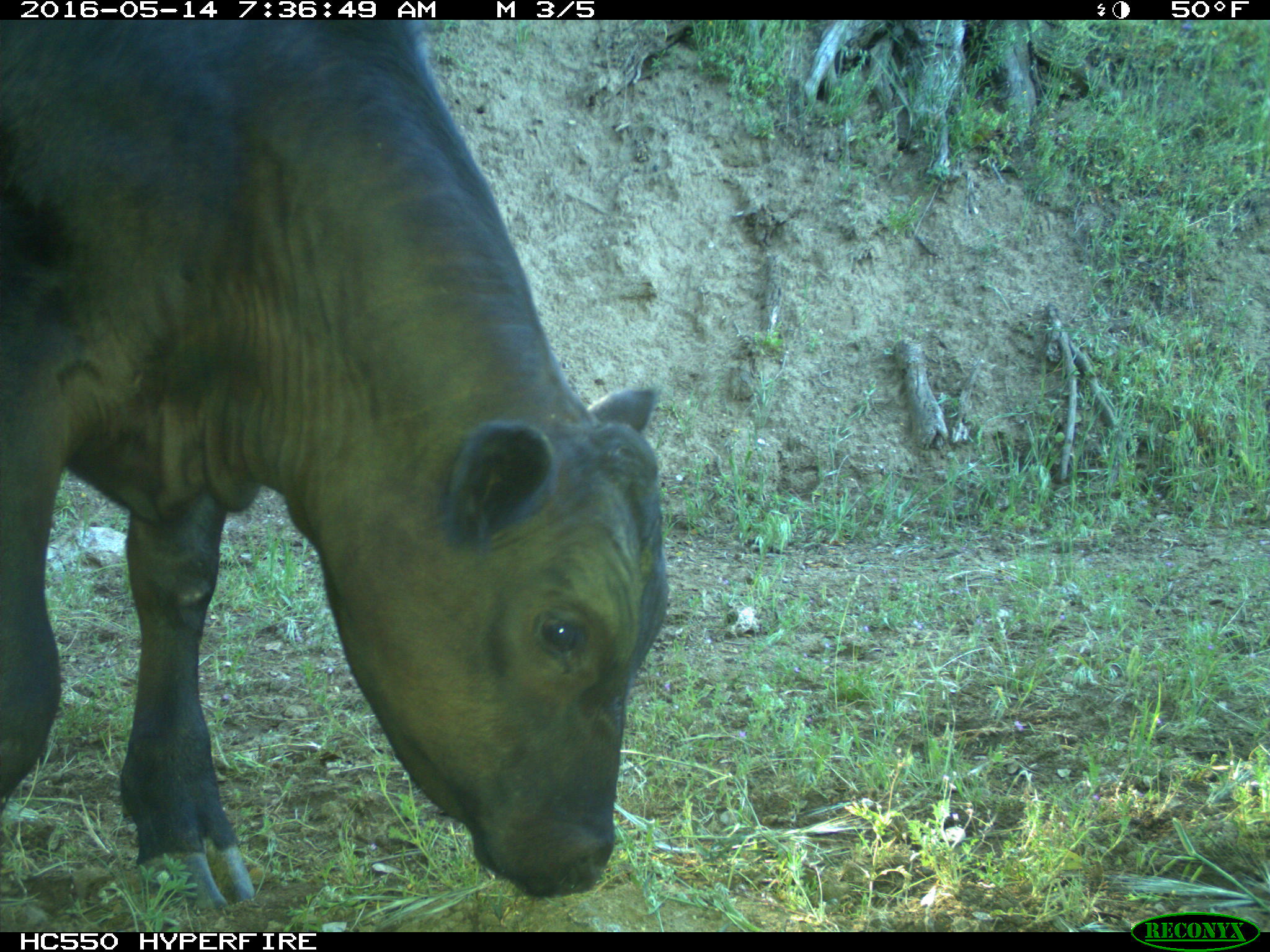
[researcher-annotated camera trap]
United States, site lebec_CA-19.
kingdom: Animalia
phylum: Chordata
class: Mammalia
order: Artiodactyla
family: Bovidae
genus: Bos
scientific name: Bos taurus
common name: domestic cow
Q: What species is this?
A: Bos taurus (domestic cow).